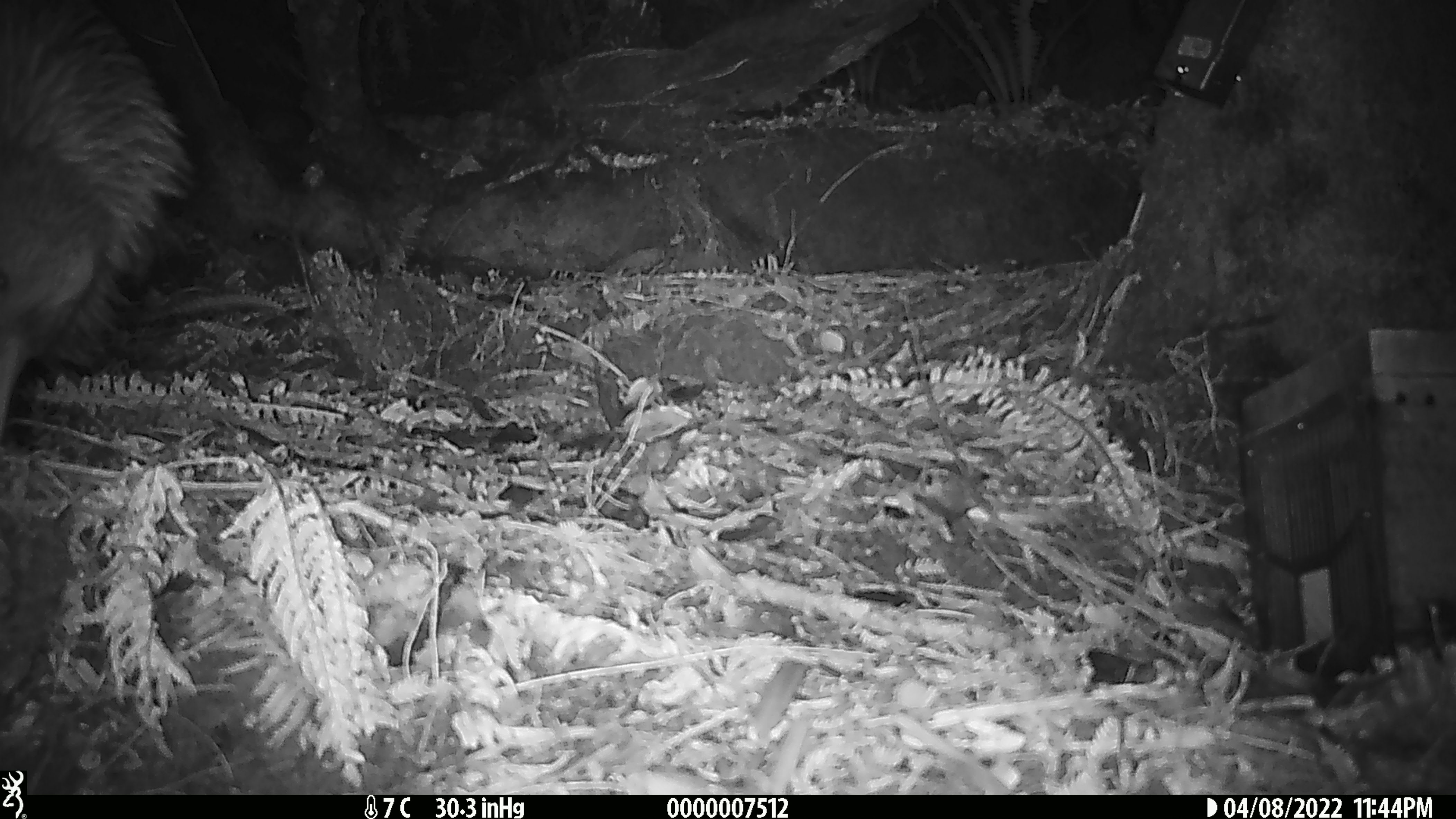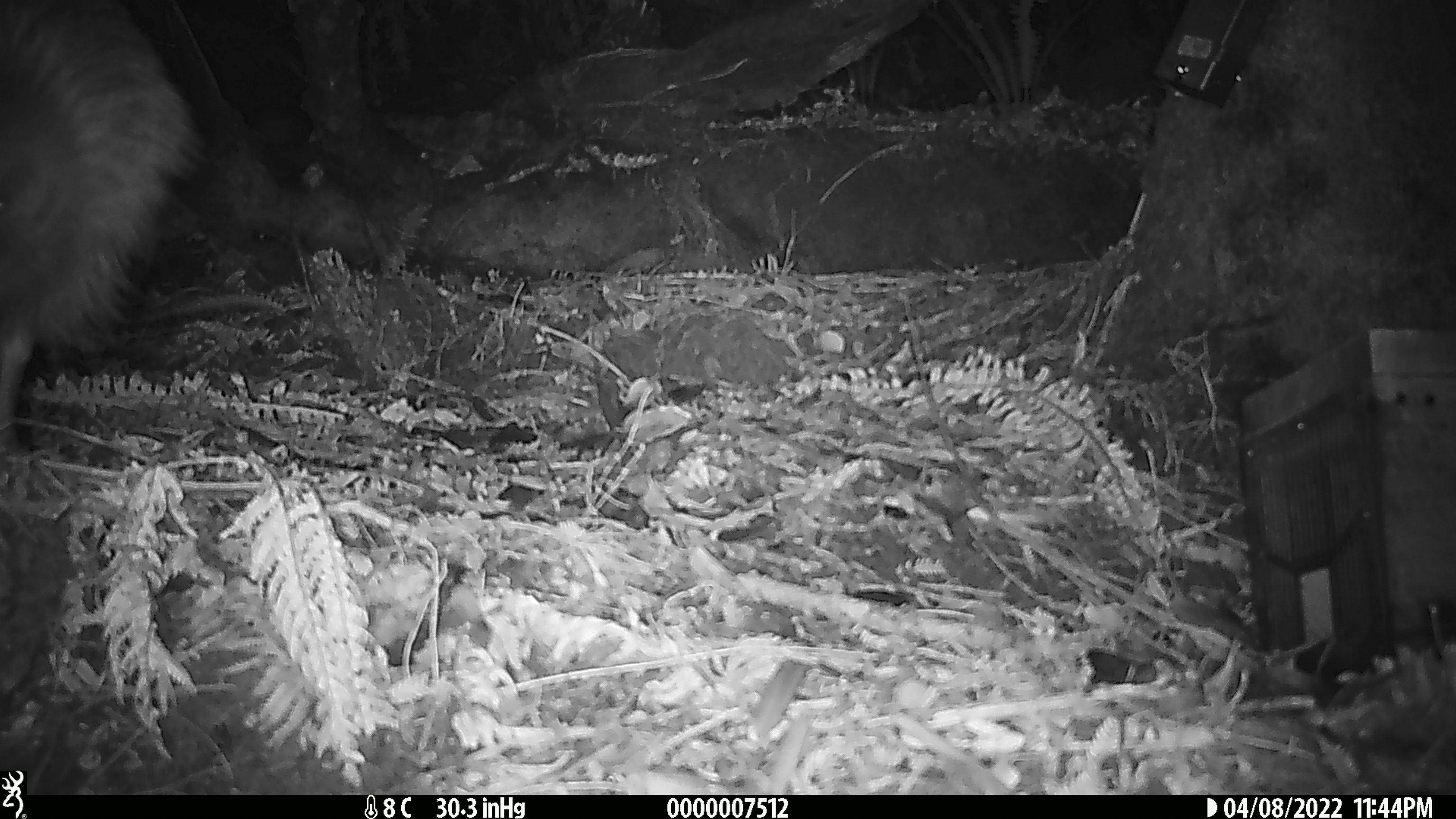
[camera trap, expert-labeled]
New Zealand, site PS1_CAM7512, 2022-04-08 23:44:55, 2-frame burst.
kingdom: Animalia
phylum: Chordata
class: Aves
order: Apterygiformes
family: Apterygidae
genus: Apteryx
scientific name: Apteryx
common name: kiwi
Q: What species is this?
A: Kiwi (Apteryx).